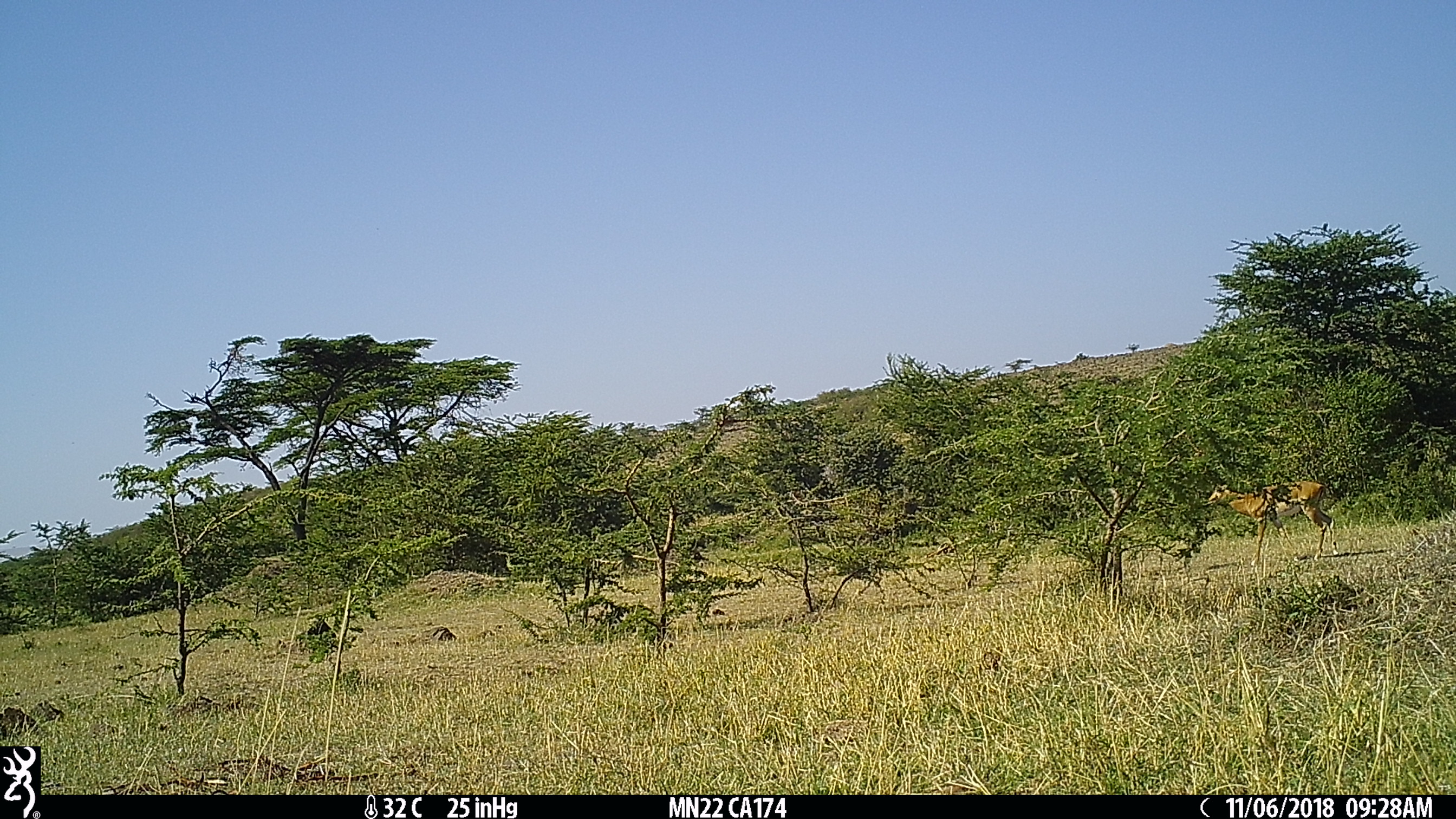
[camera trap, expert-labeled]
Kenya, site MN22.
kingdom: Animalia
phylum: Chordata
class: Mammalia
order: Artiodactyla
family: Bovidae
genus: Aepyceros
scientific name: Aepyceros melampus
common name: impala